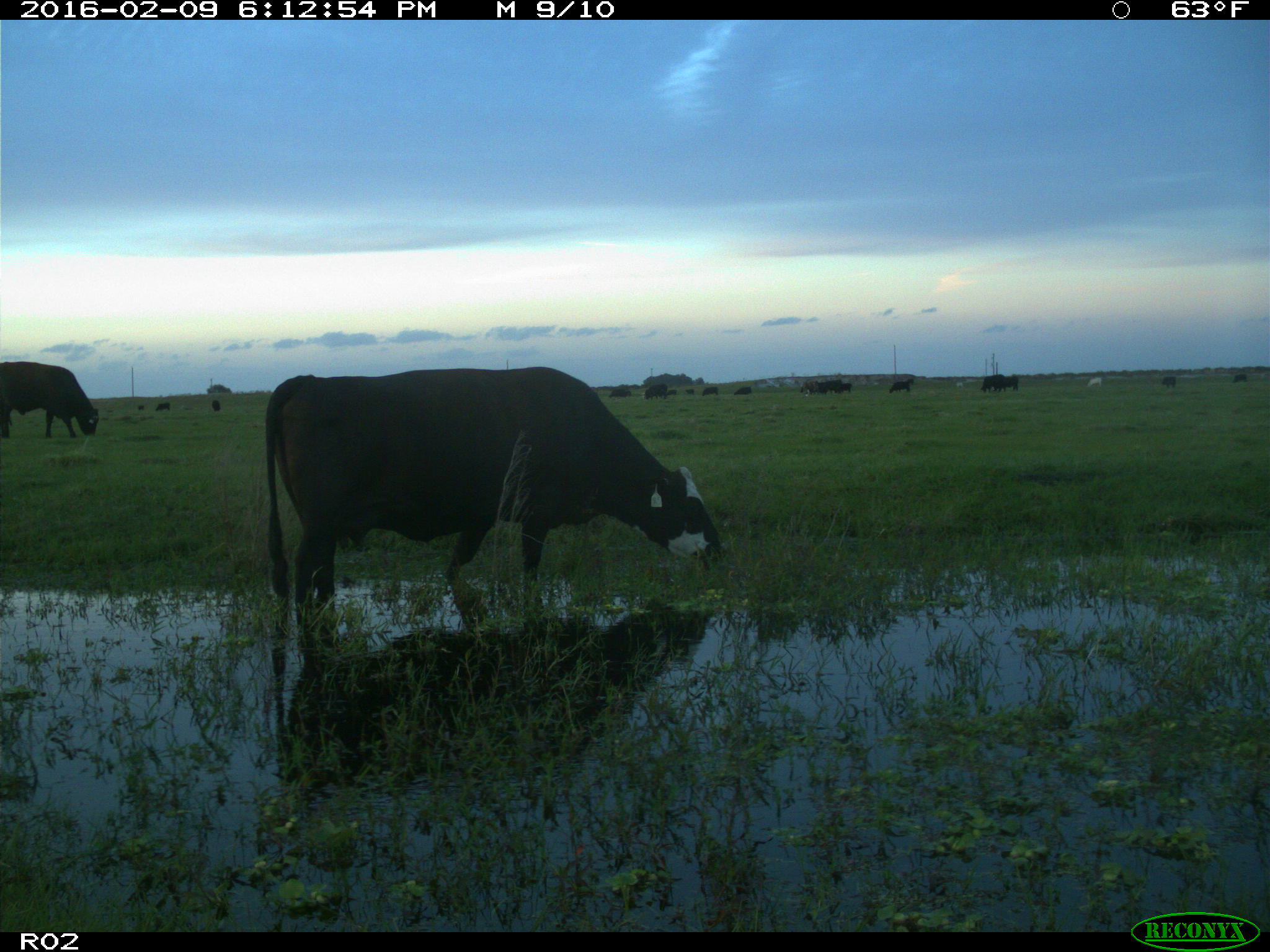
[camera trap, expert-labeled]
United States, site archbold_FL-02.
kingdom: Animalia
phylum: Chordata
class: Mammalia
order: Artiodactyla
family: Bovidae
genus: Bos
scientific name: Bos taurus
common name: domestic cow